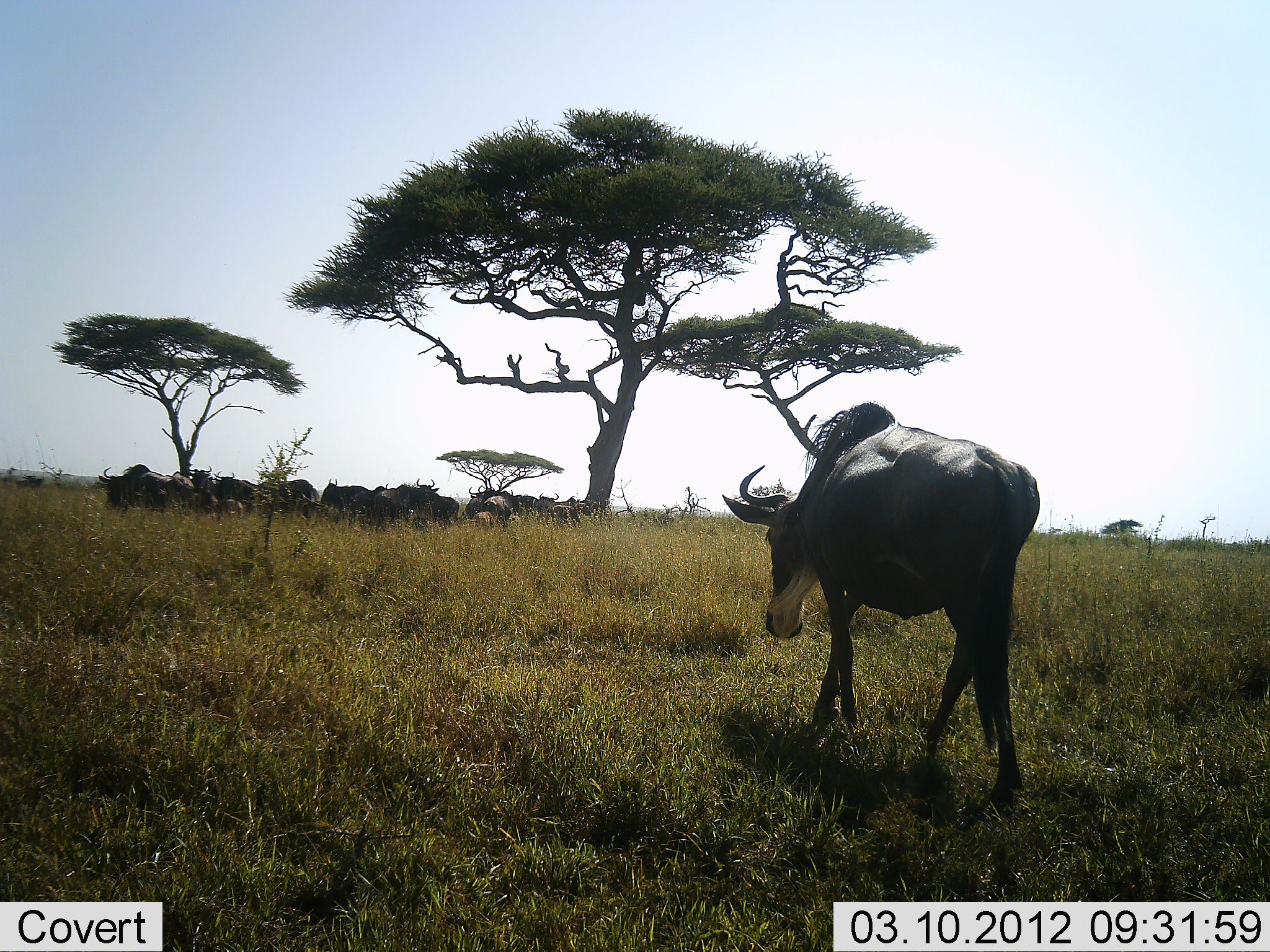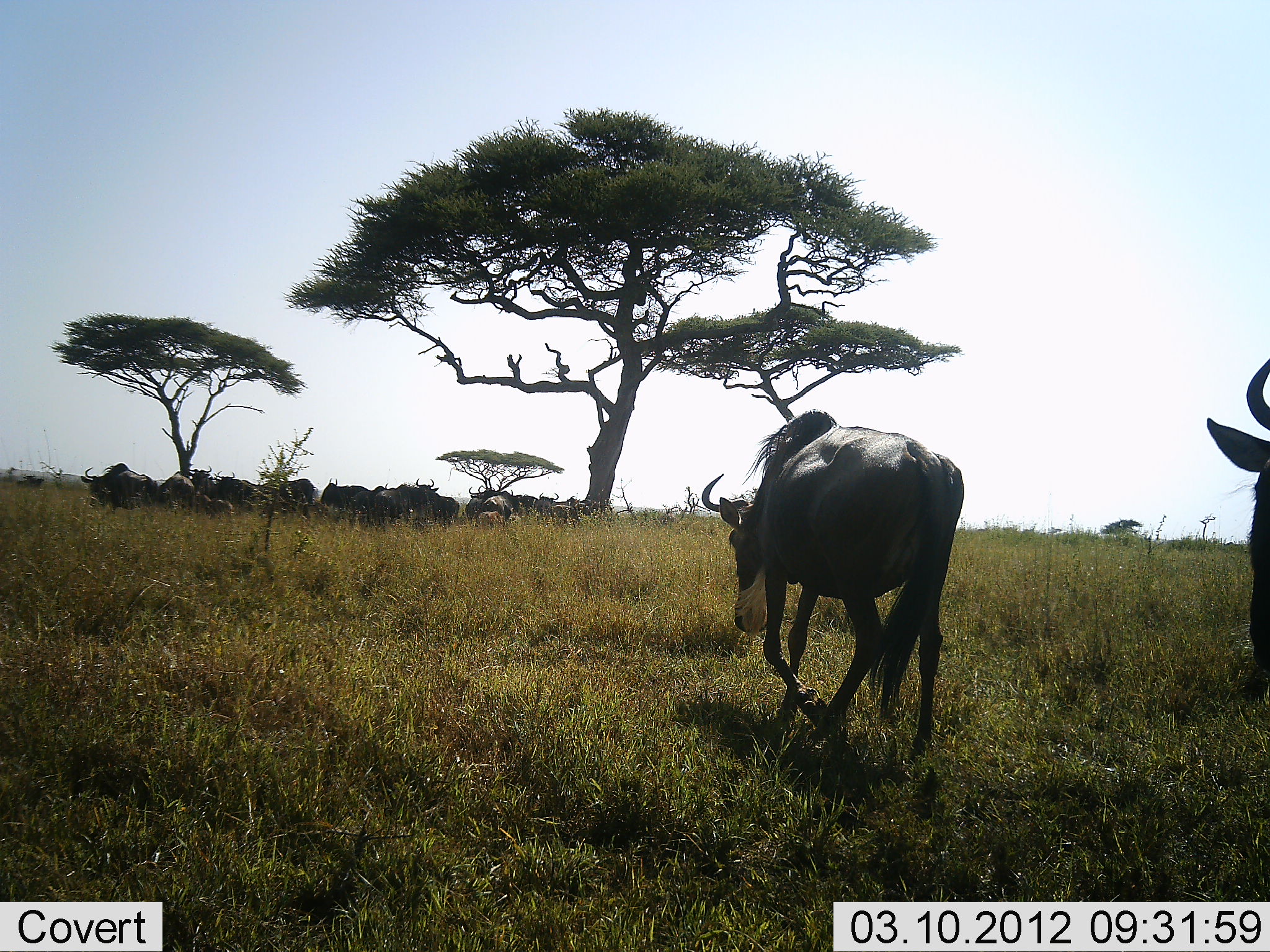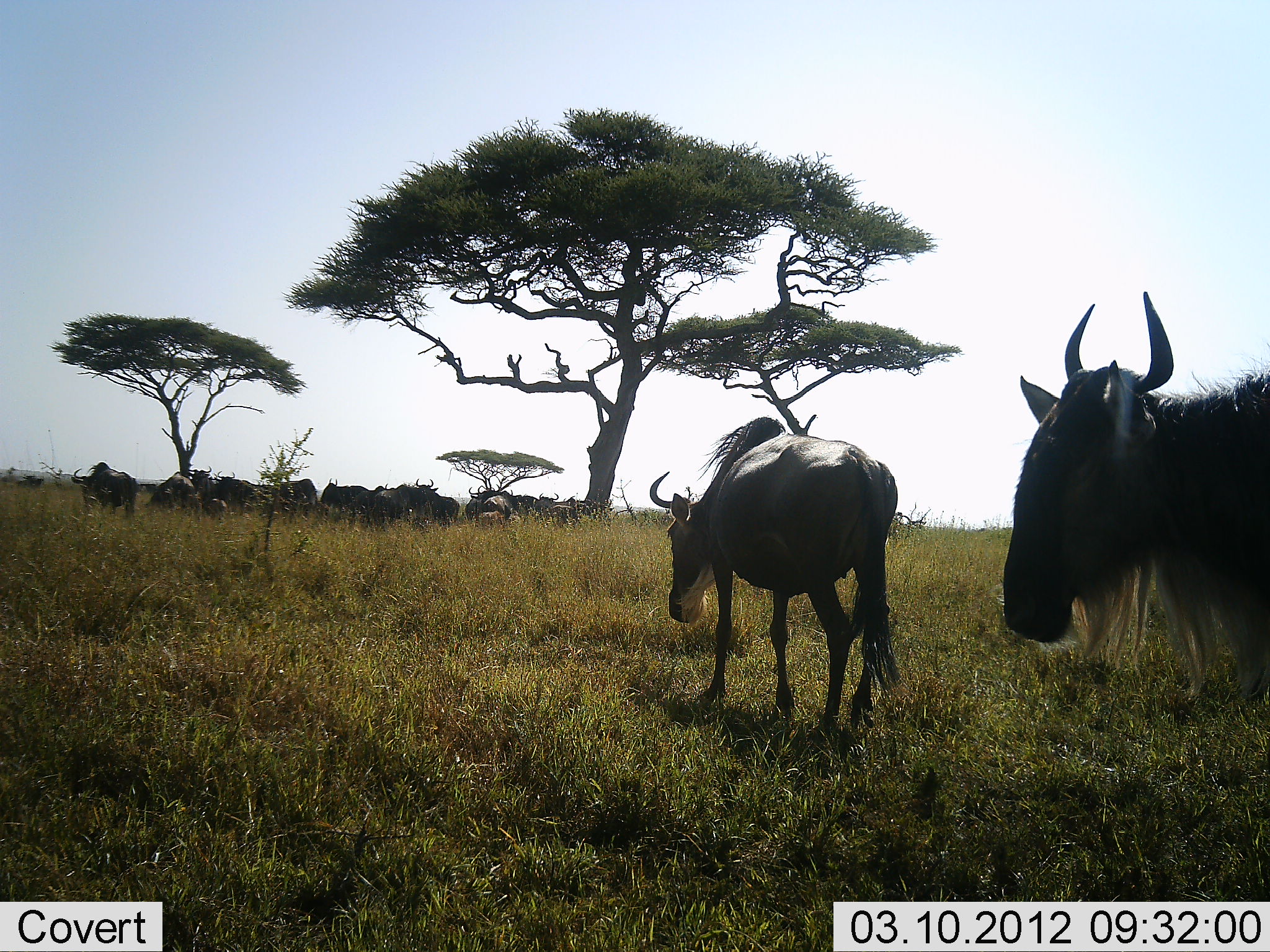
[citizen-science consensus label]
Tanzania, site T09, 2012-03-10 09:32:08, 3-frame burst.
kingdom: Animalia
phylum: Chordata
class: Mammalia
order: Artiodactyla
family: Bovidae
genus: Connochaetes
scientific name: Connochaetes taurinus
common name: blue wildebeest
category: wildebeest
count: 11-50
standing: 73%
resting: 58%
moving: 96%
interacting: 4%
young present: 46%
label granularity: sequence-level